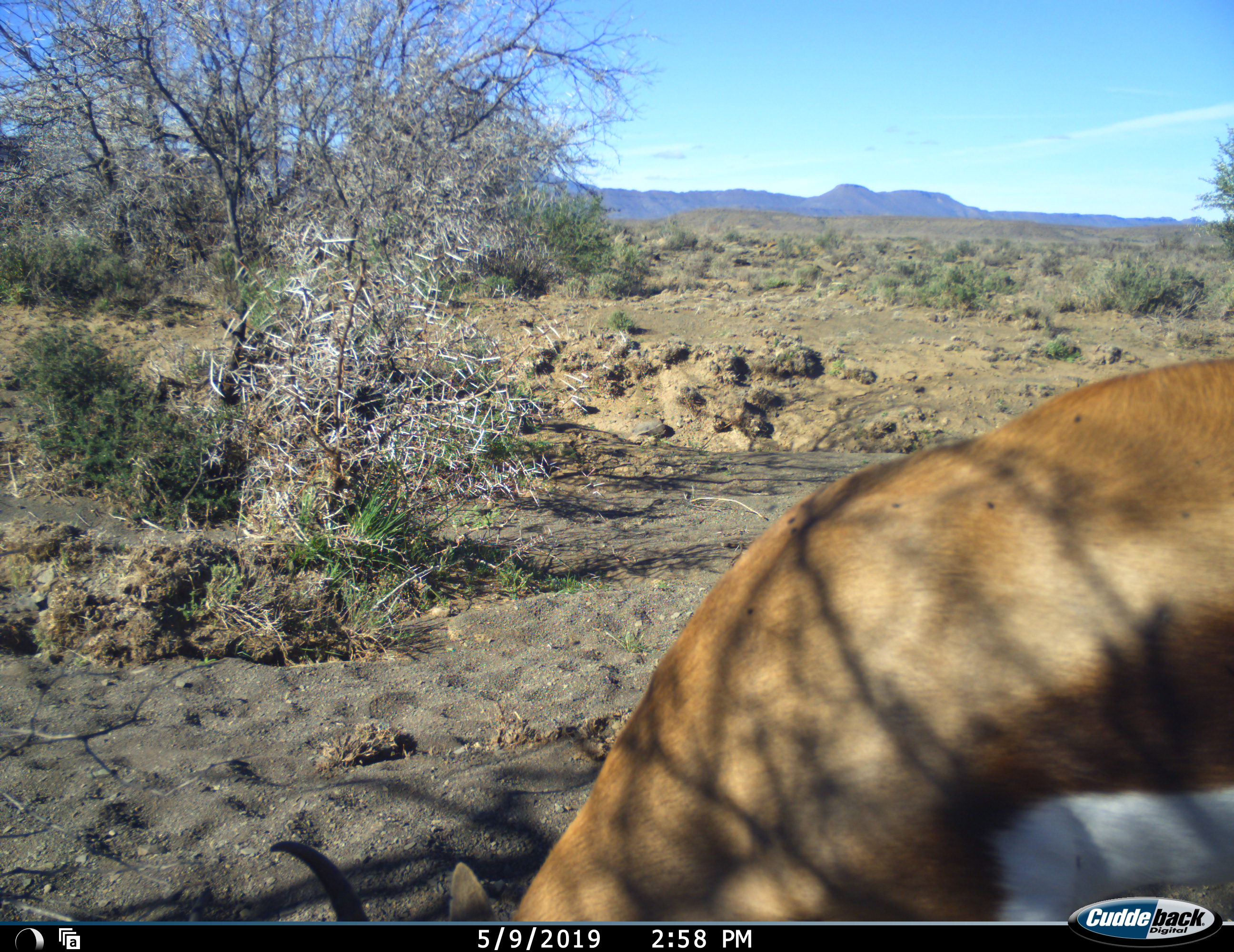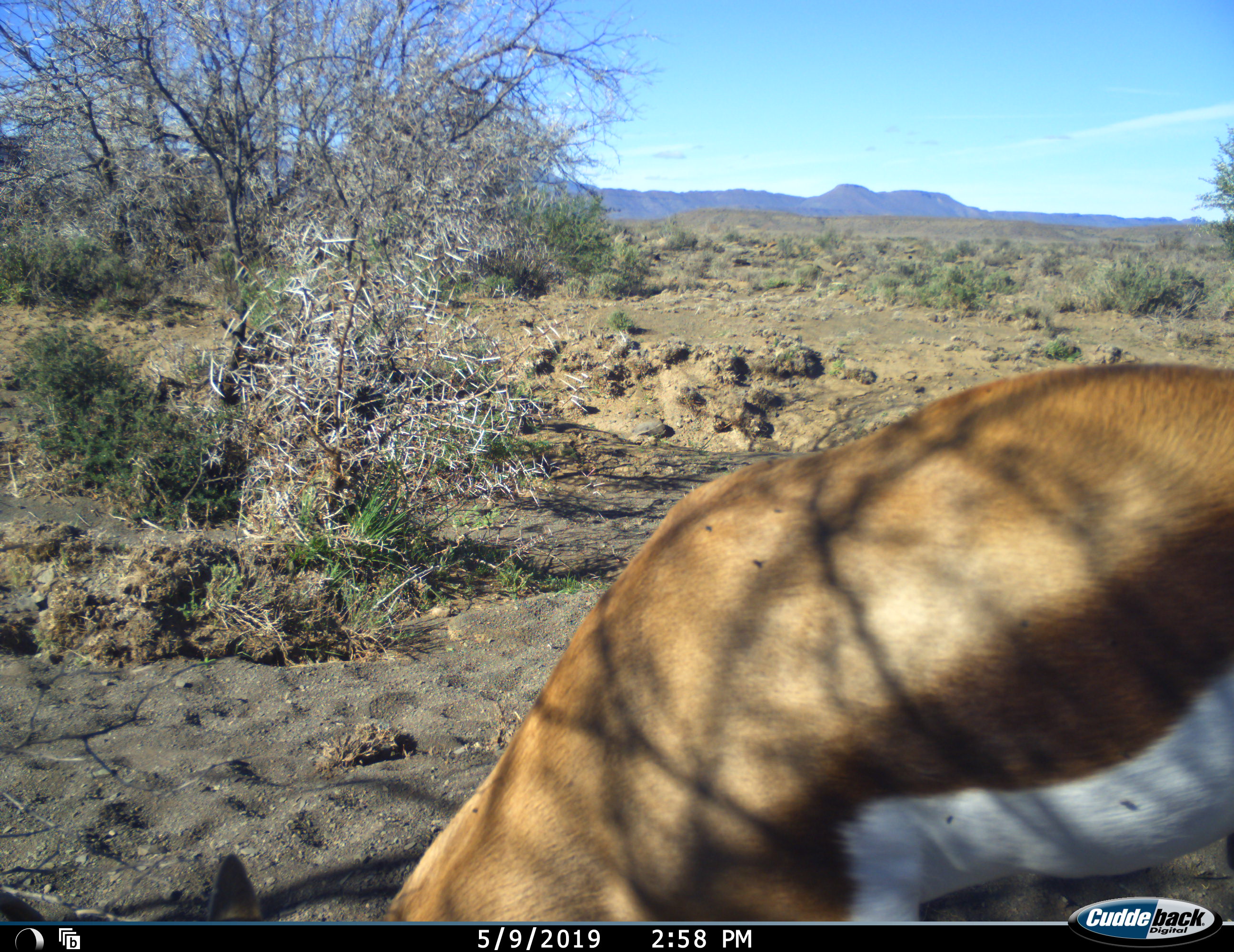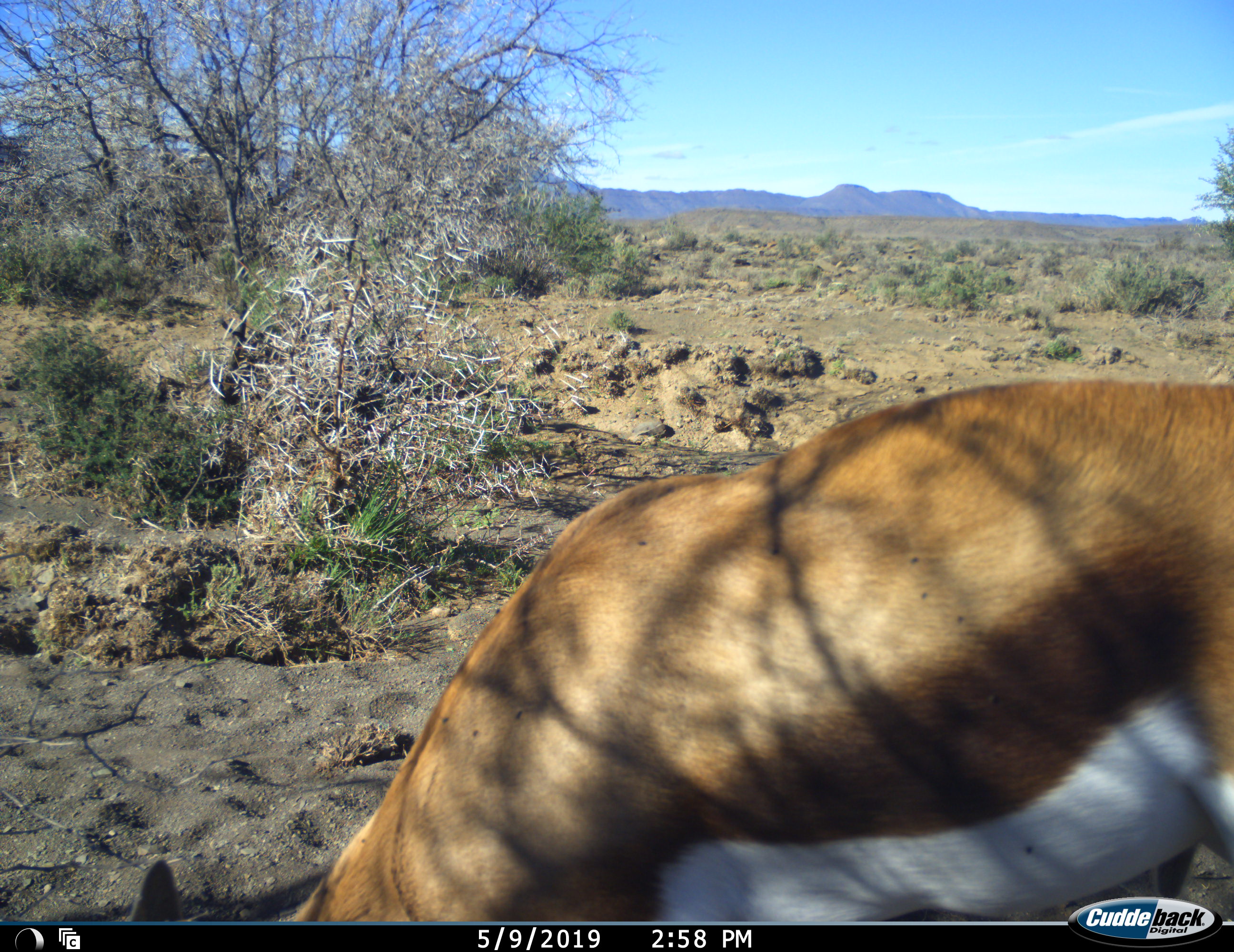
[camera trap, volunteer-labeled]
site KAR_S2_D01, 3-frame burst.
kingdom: Animalia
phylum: Chordata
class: Mammalia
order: Artiodactyla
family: Bovidae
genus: Antidorcas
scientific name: Antidorcas marsupialis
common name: springbok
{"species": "springbok (Antidorcas marsupialis)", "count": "1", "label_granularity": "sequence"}